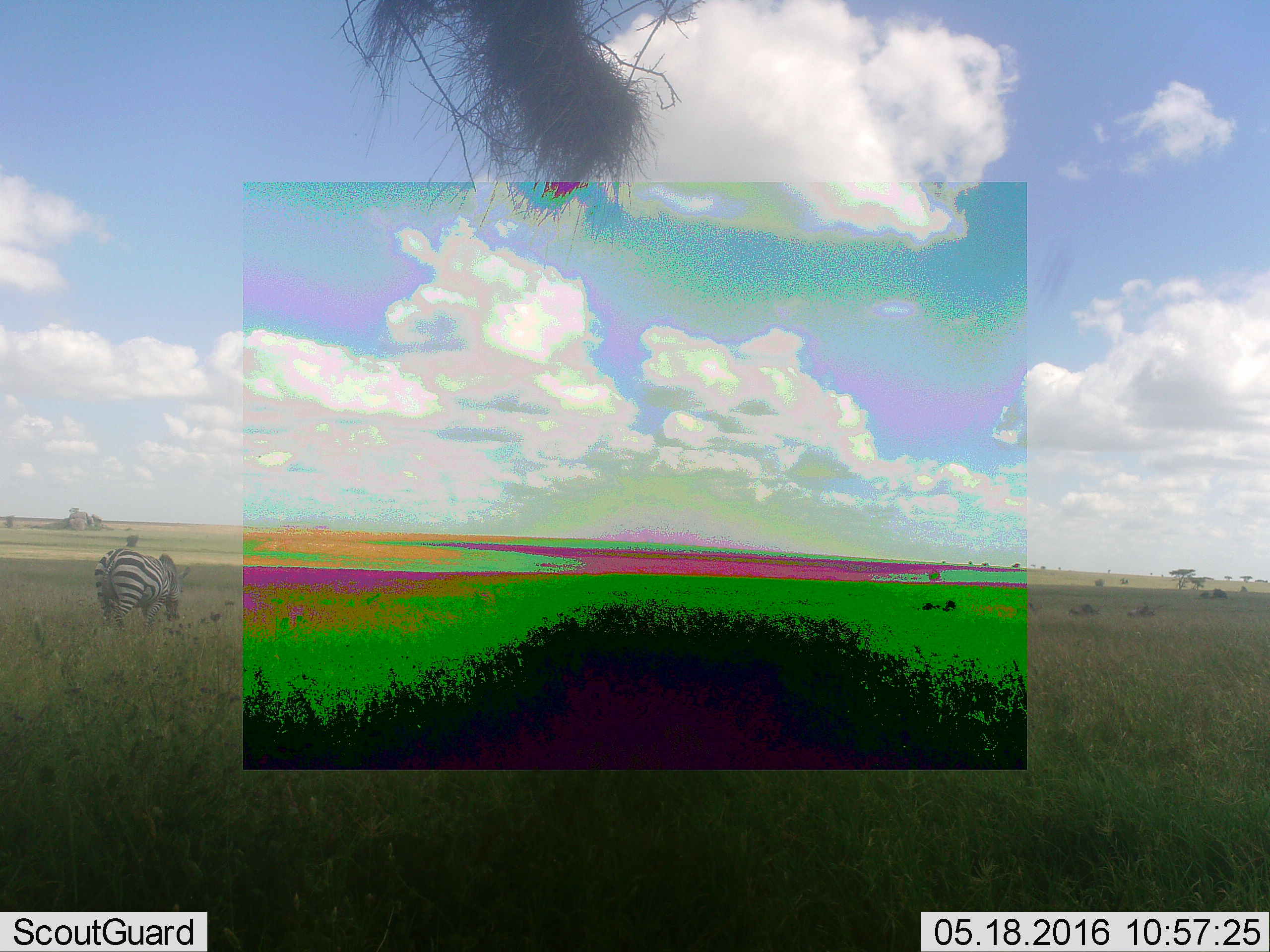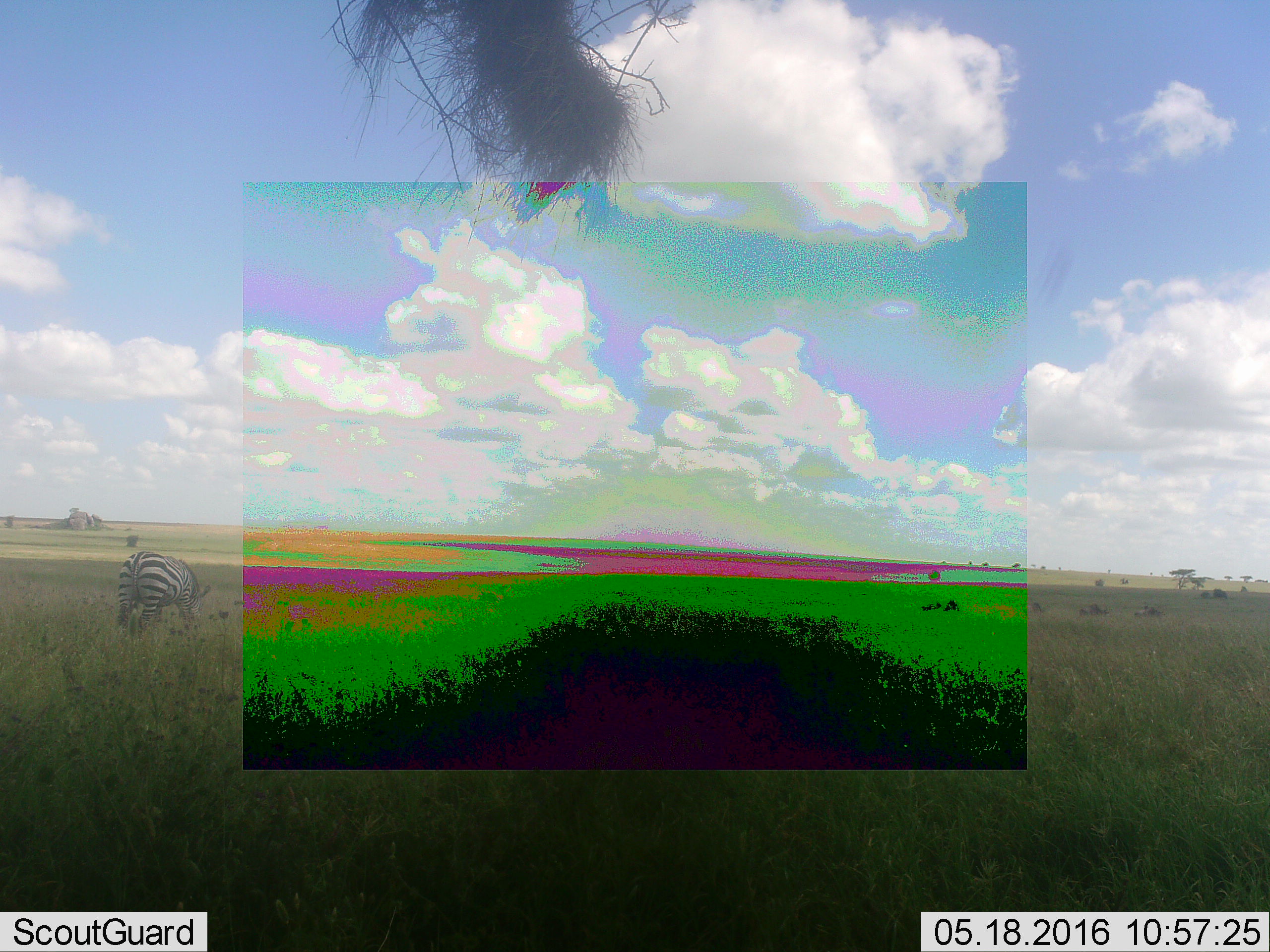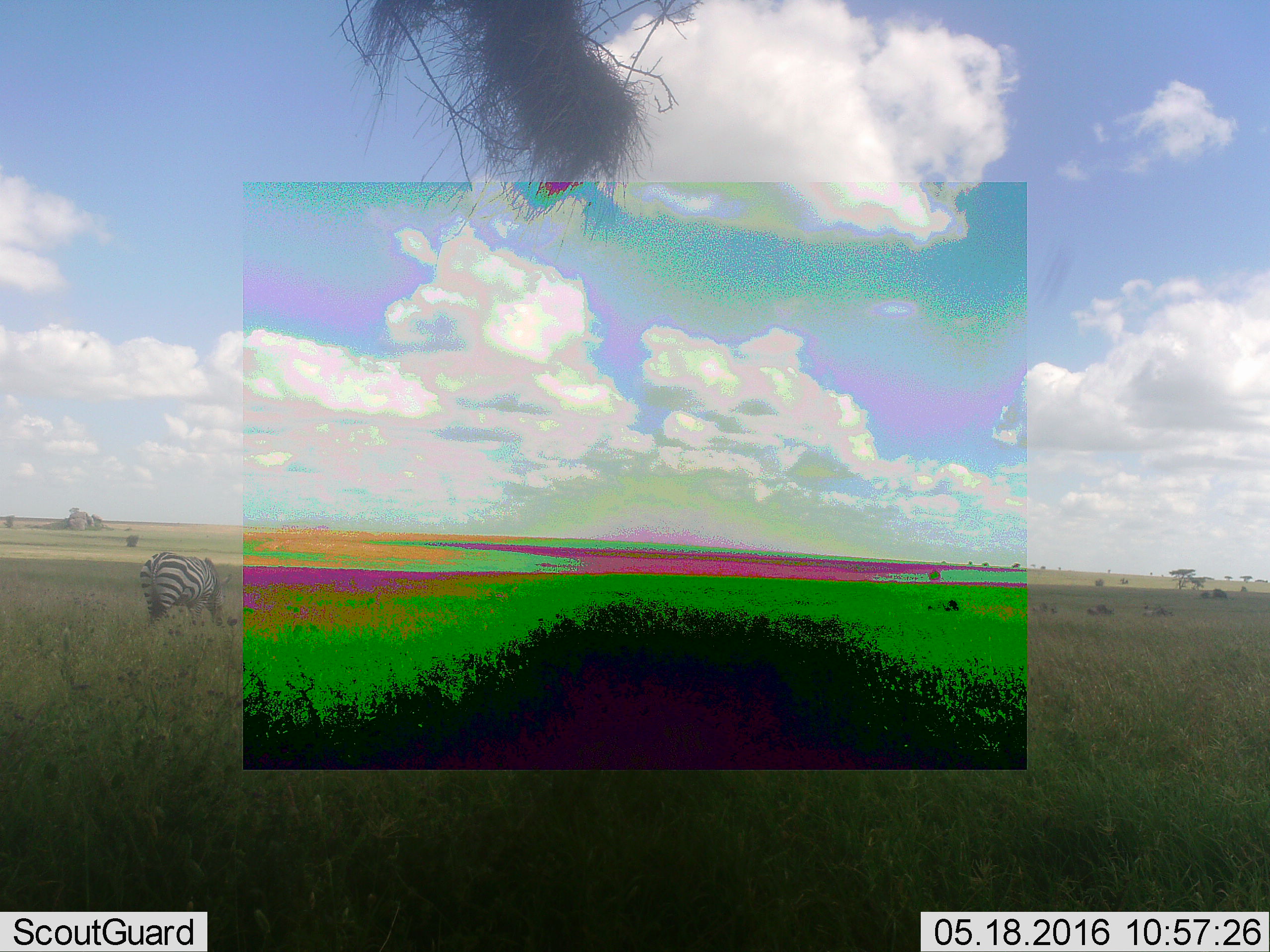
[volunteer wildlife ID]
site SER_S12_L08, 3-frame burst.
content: unidentified animal